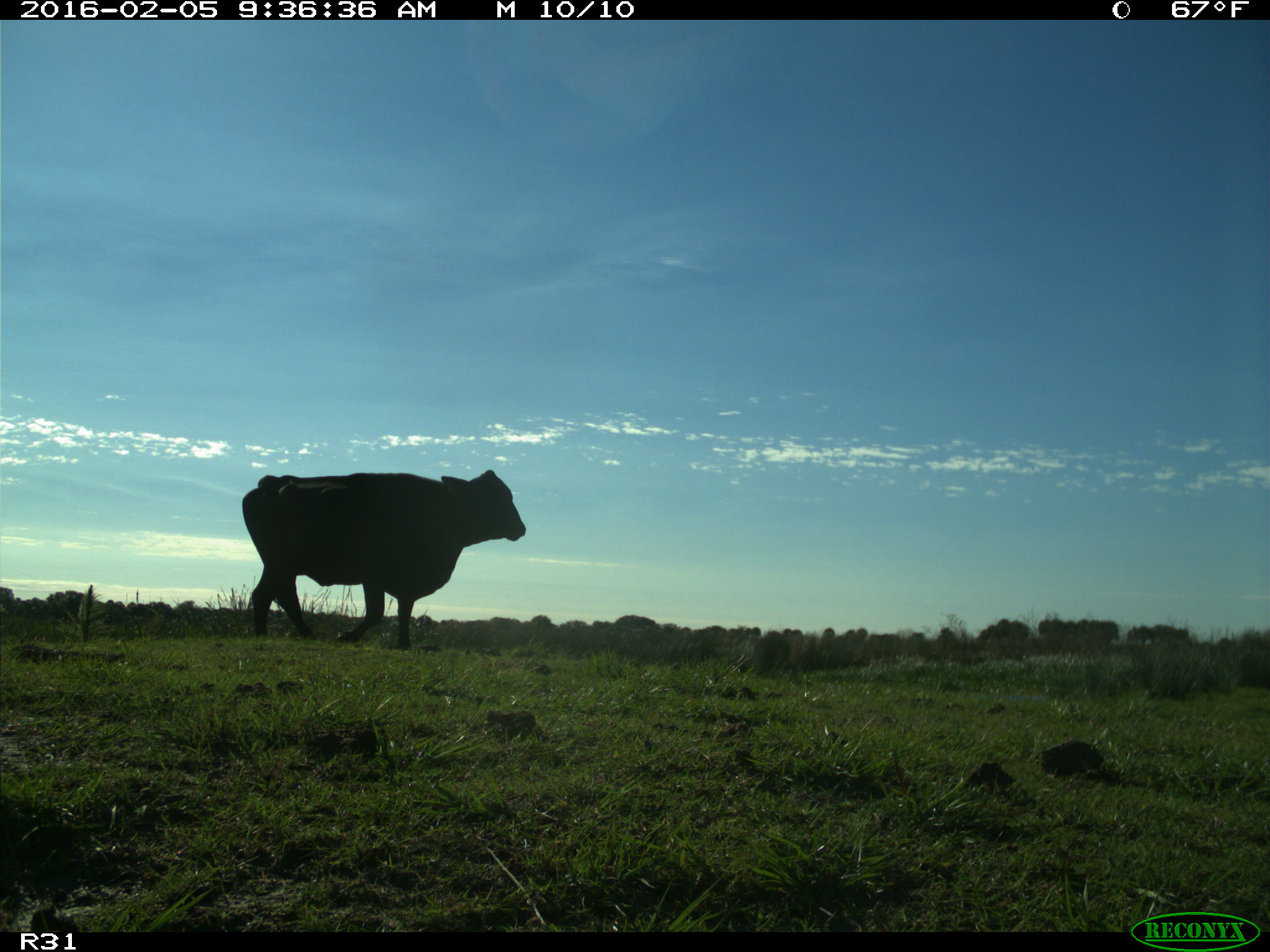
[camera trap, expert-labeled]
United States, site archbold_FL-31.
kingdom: Animalia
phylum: Chordata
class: Mammalia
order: Artiodactyla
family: Bovidae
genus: Bos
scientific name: Bos taurus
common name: domestic cow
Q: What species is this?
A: Bos taurus (domestic cow).